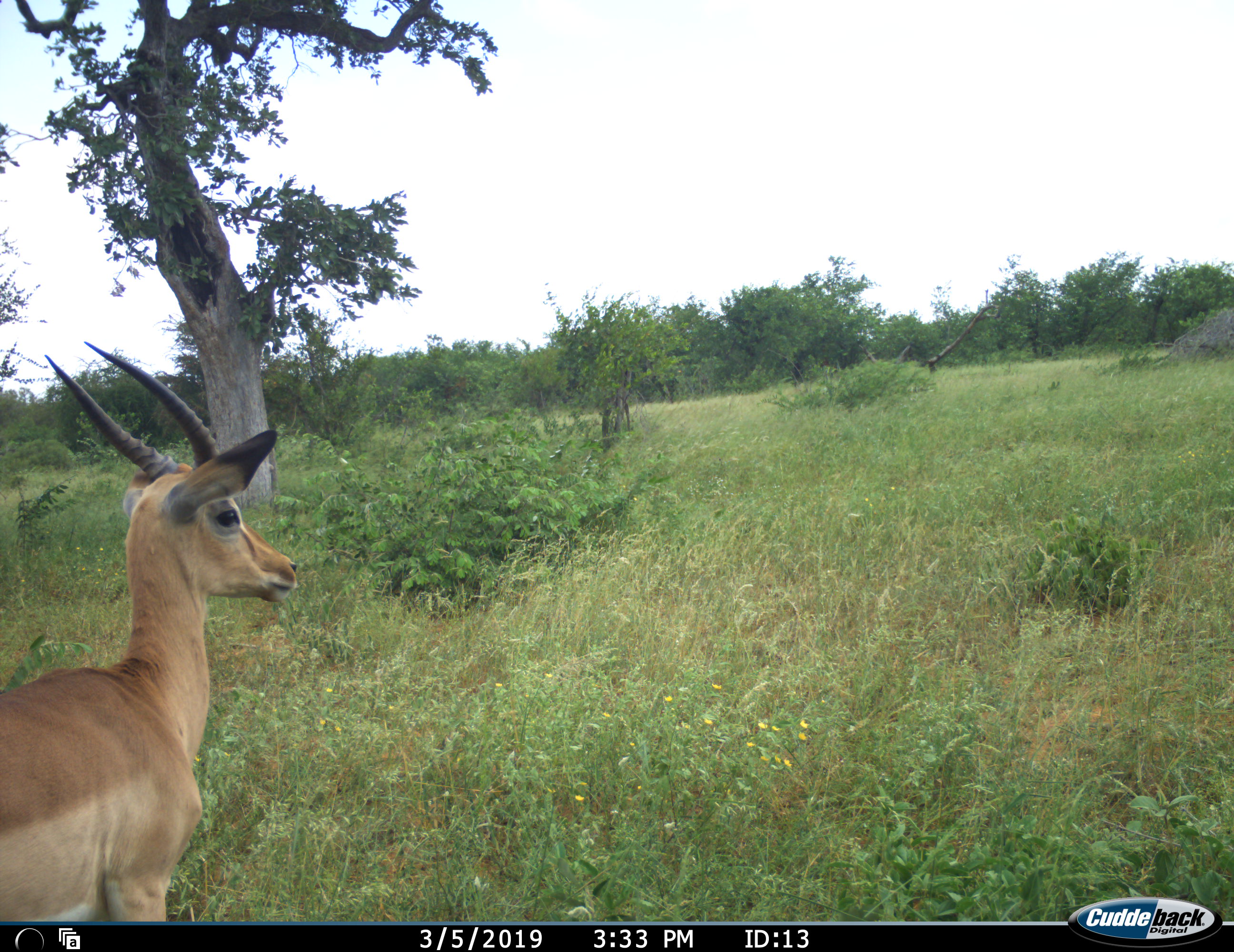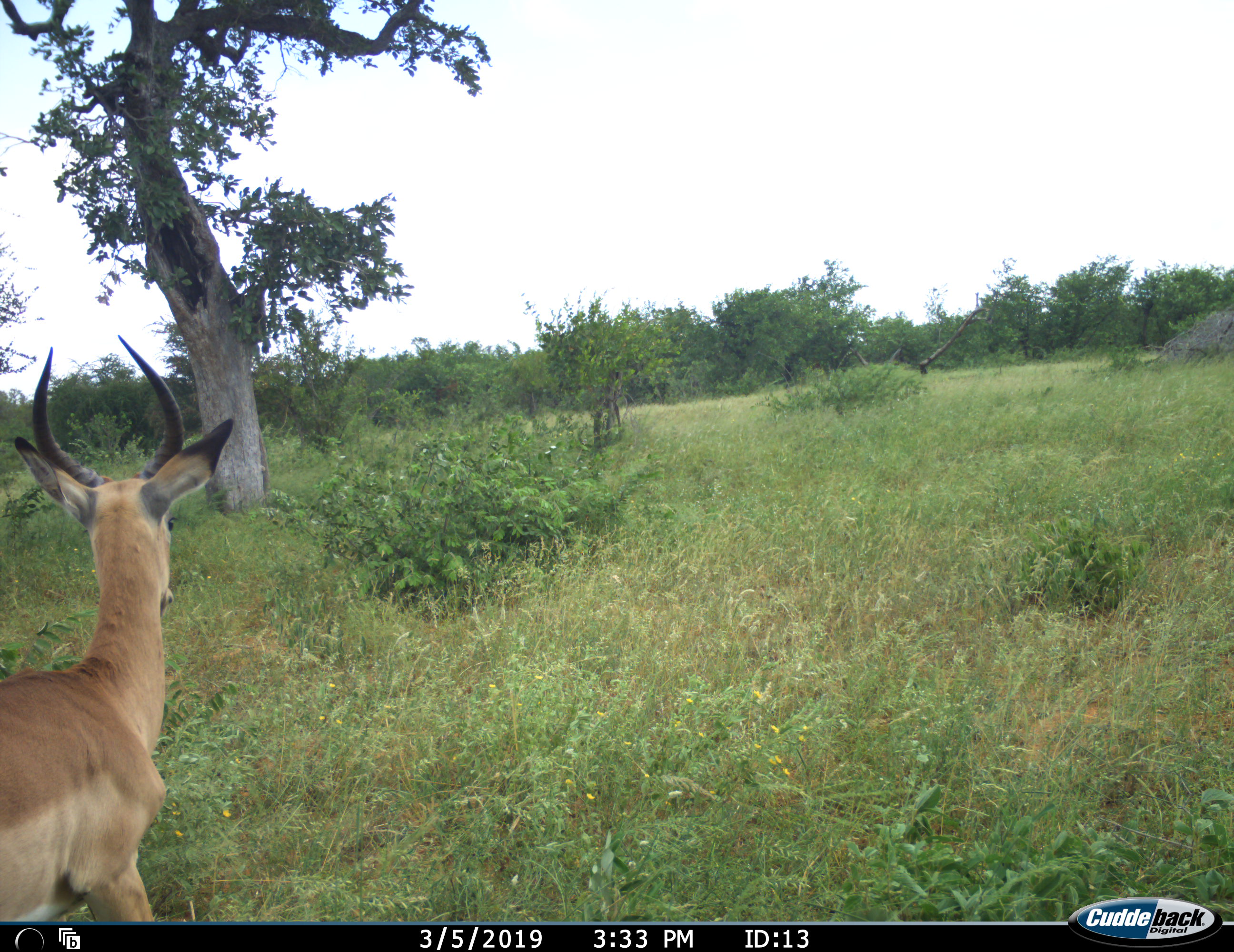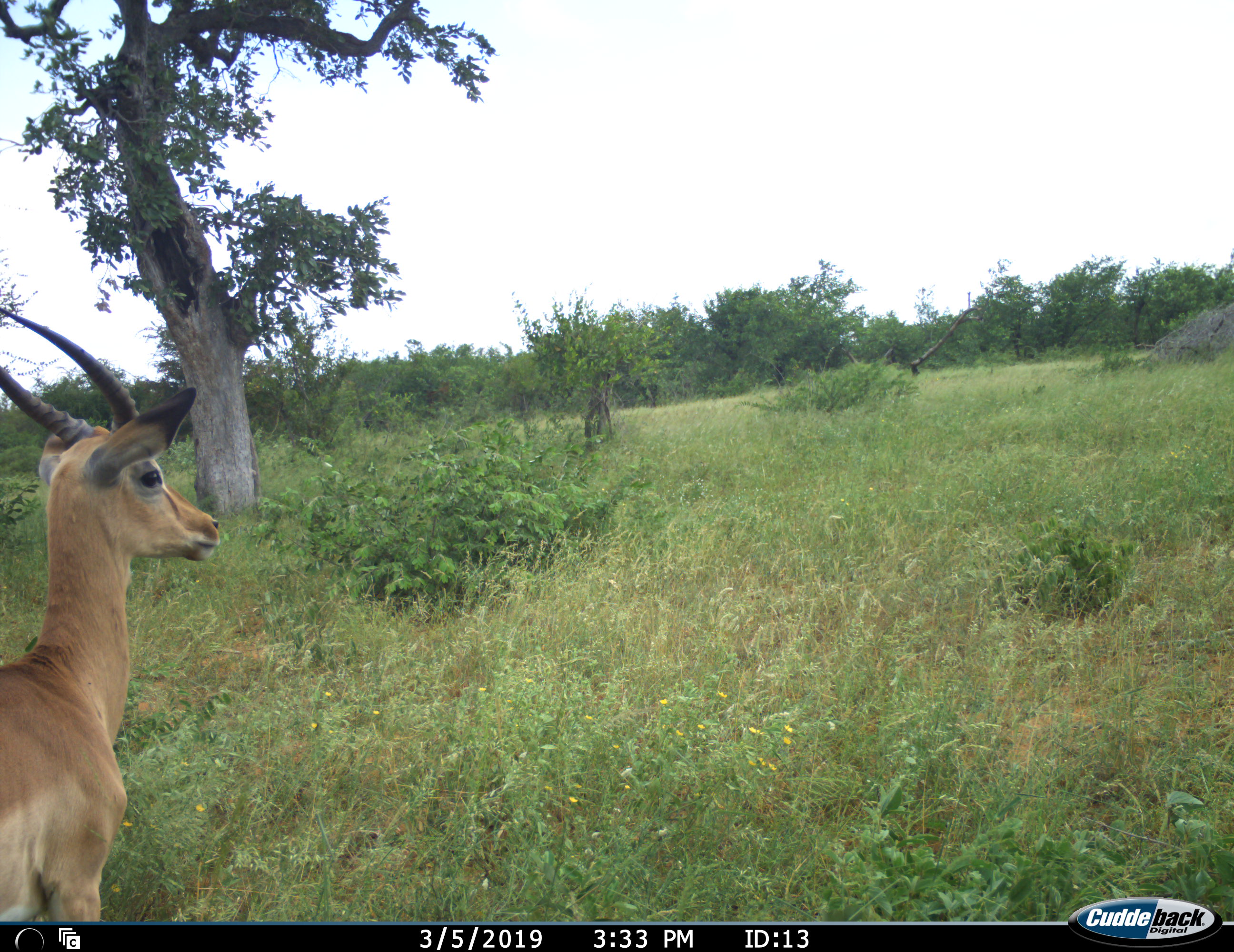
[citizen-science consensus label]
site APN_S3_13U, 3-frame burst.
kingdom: Animalia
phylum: Chordata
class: Mammalia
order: Artiodactyla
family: Bovidae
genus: Aepyceros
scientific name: Aepyceros melampus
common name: impala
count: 1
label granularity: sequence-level